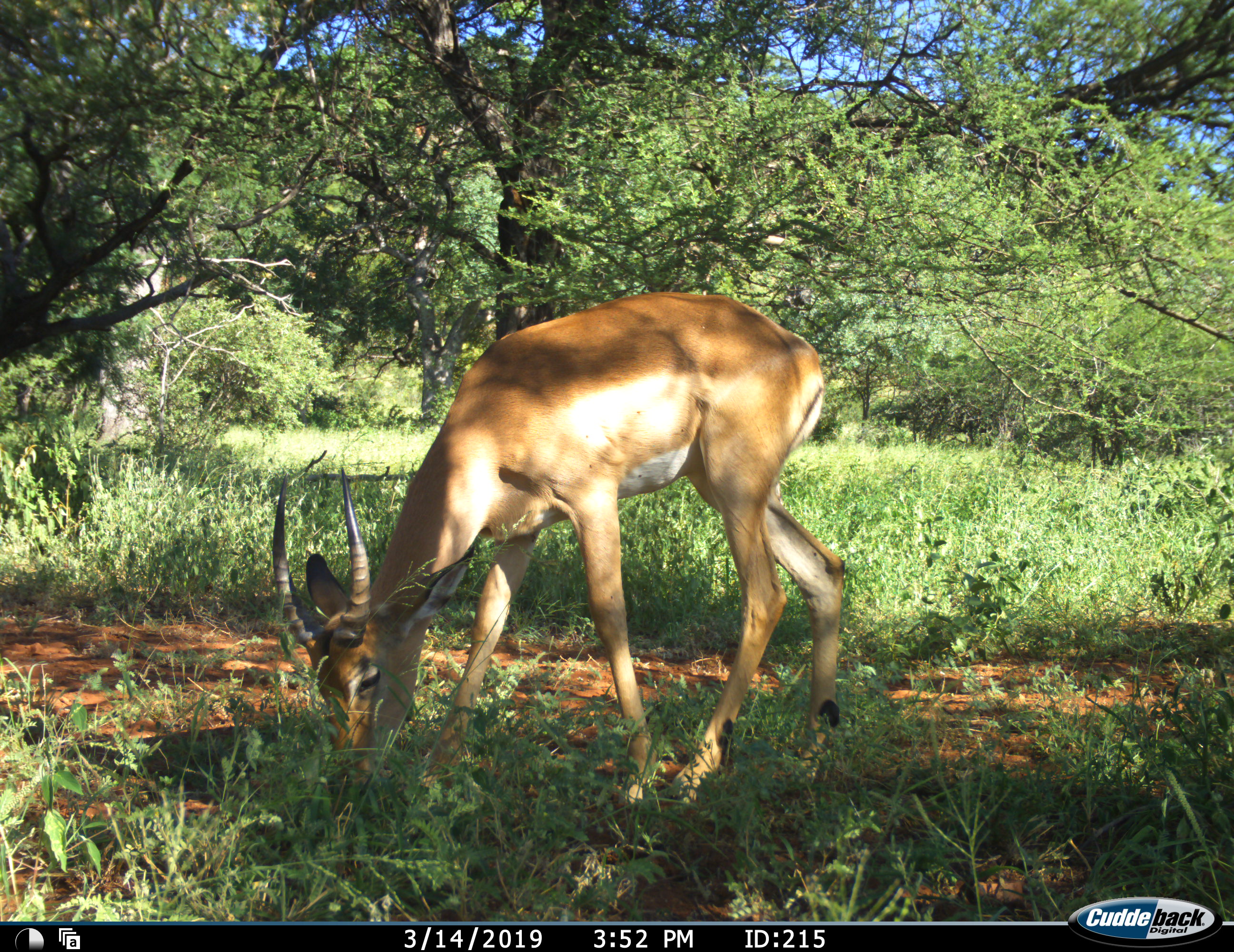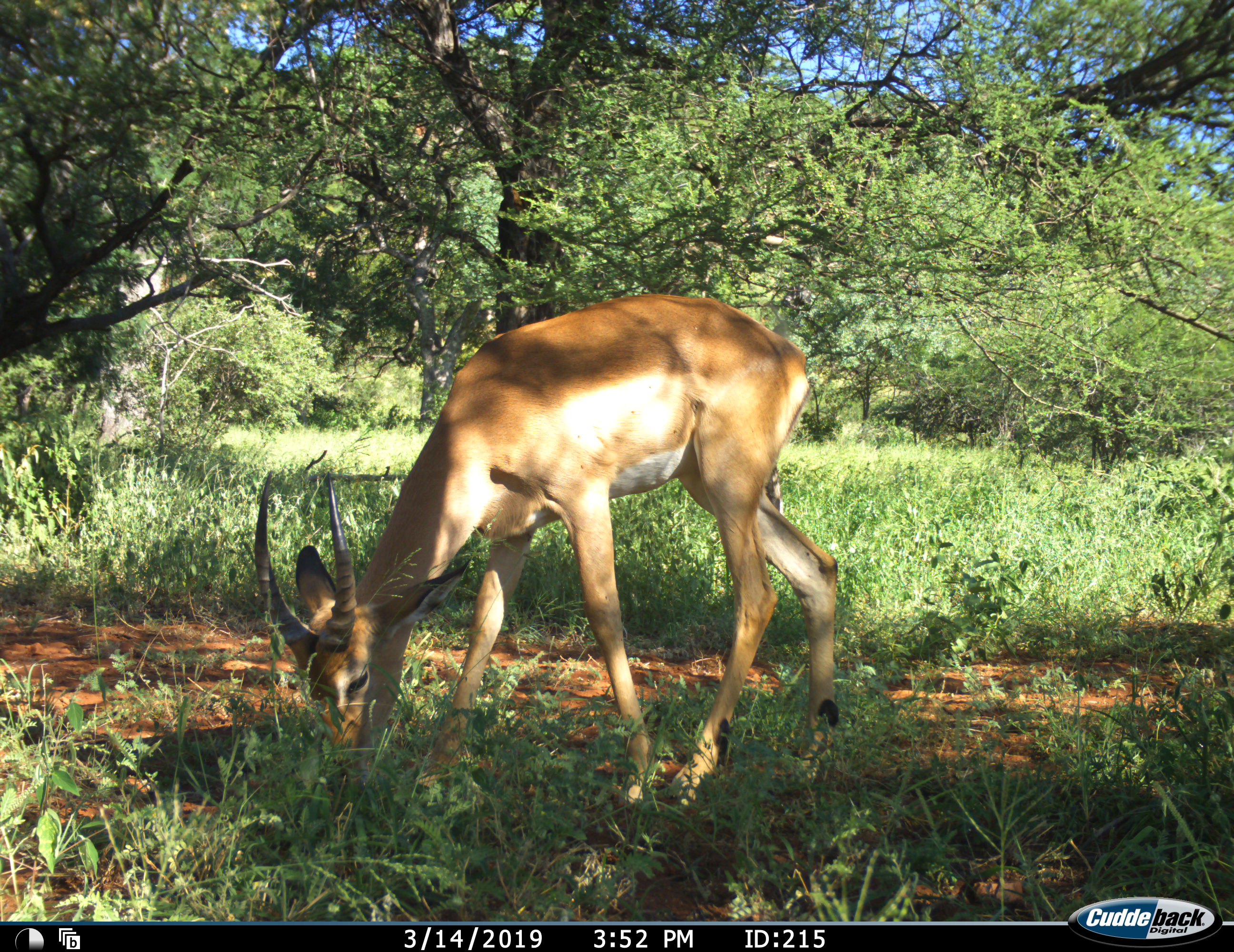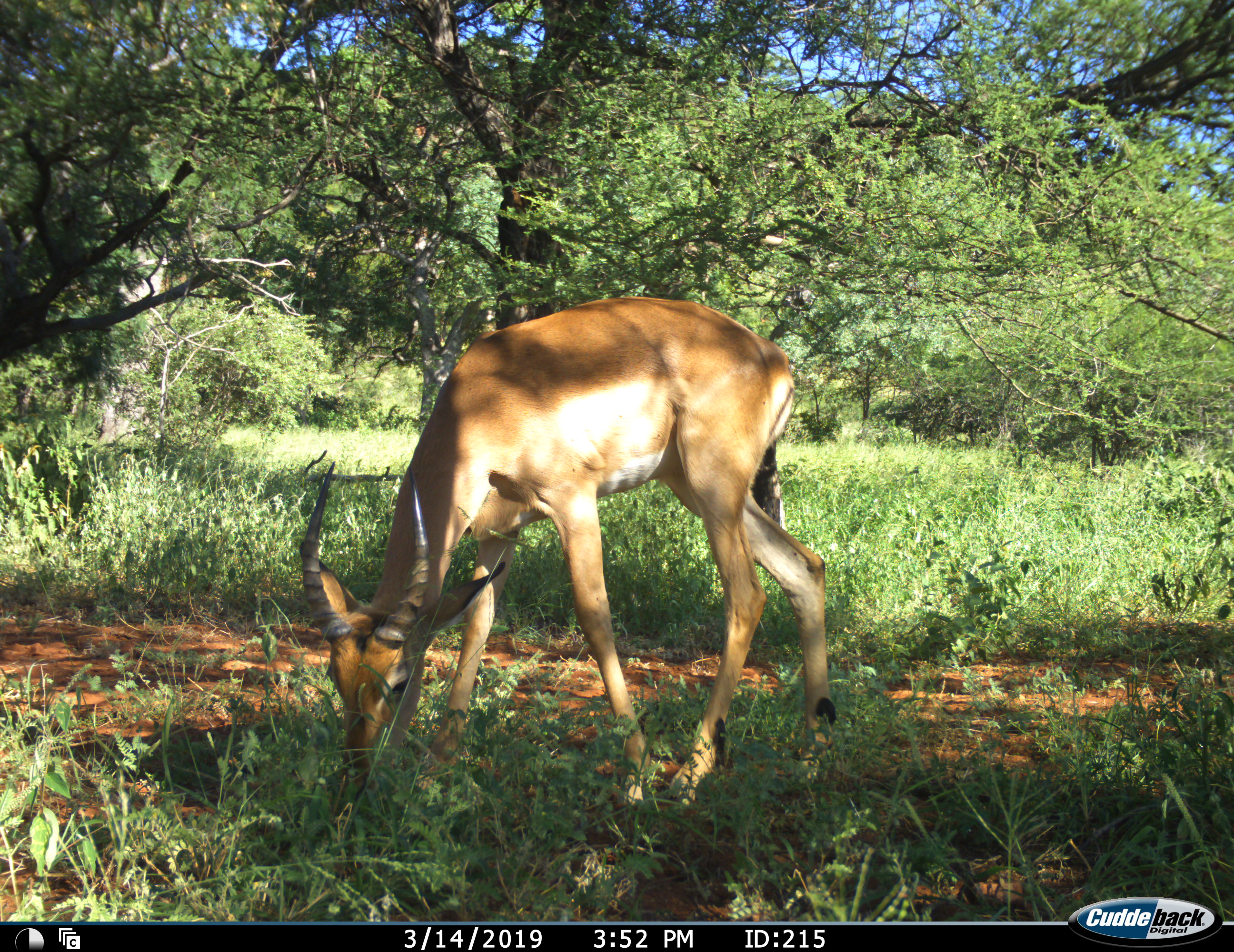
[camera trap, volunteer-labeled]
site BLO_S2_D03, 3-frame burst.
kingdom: Animalia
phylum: Chordata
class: Mammalia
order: Artiodactyla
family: Bovidae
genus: Aepyceros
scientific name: Aepyceros melampus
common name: impala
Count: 1.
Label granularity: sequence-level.